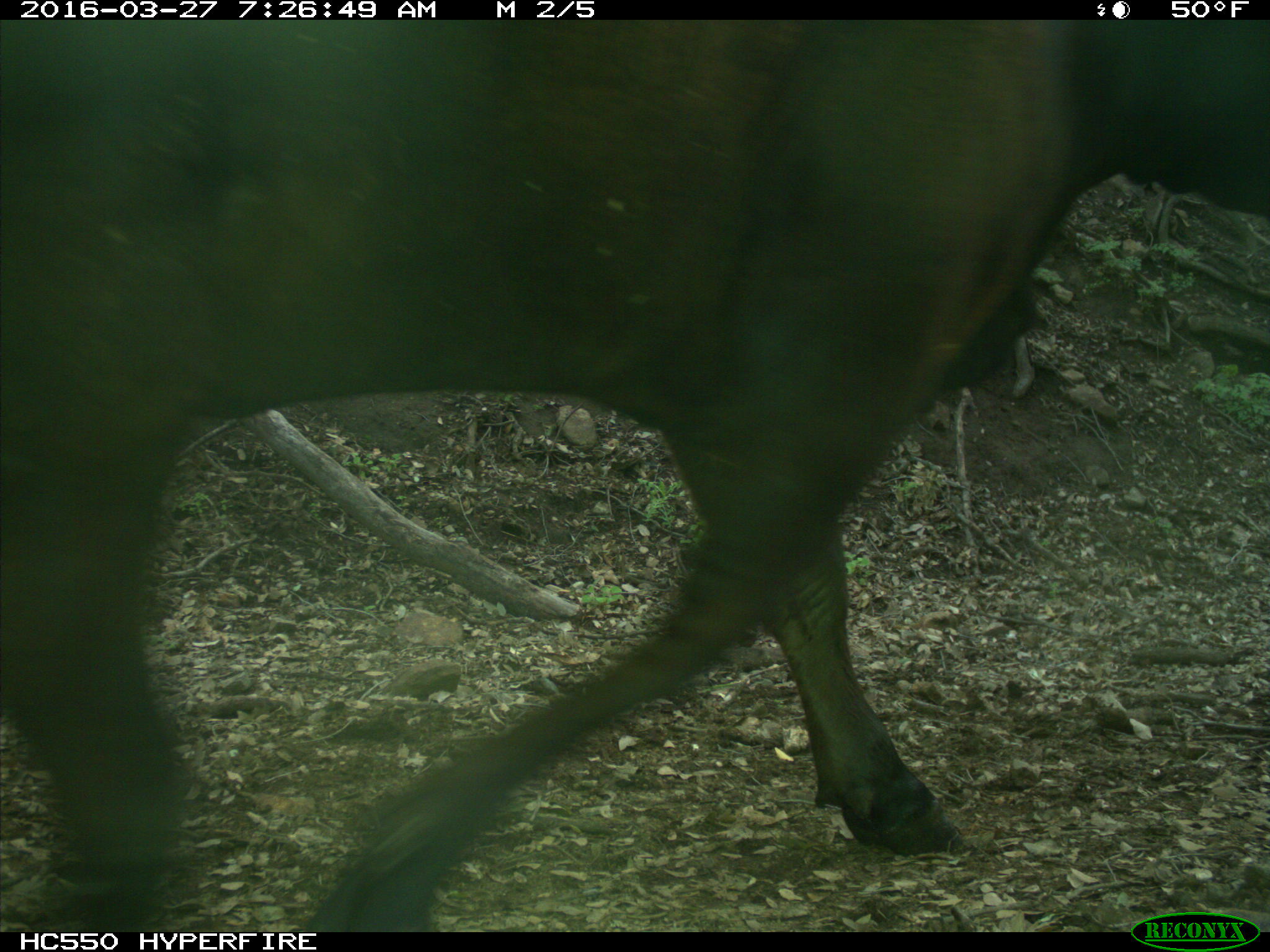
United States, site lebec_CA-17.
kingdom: Animalia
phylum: Chordata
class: Mammalia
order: Artiodactyla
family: Bovidae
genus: Bos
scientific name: Bos taurus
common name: domestic cow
Bos taurus (domestic cow).